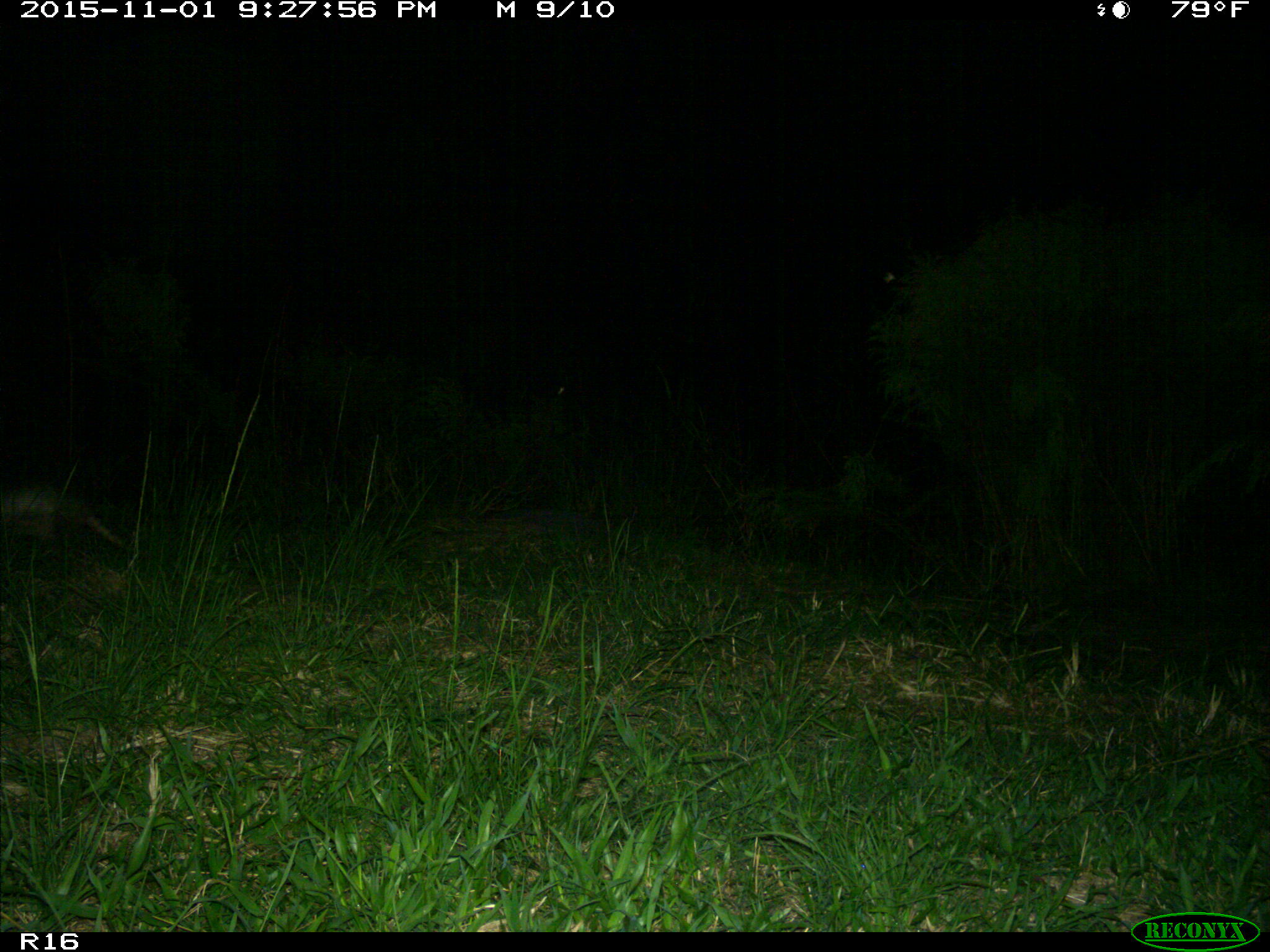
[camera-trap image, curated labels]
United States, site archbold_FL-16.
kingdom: Animalia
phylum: Chordata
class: Mammalia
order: Cingulata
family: Dasypodidae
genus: Dasypus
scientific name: Dasypus novemcinctus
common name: nine-banded armadillo